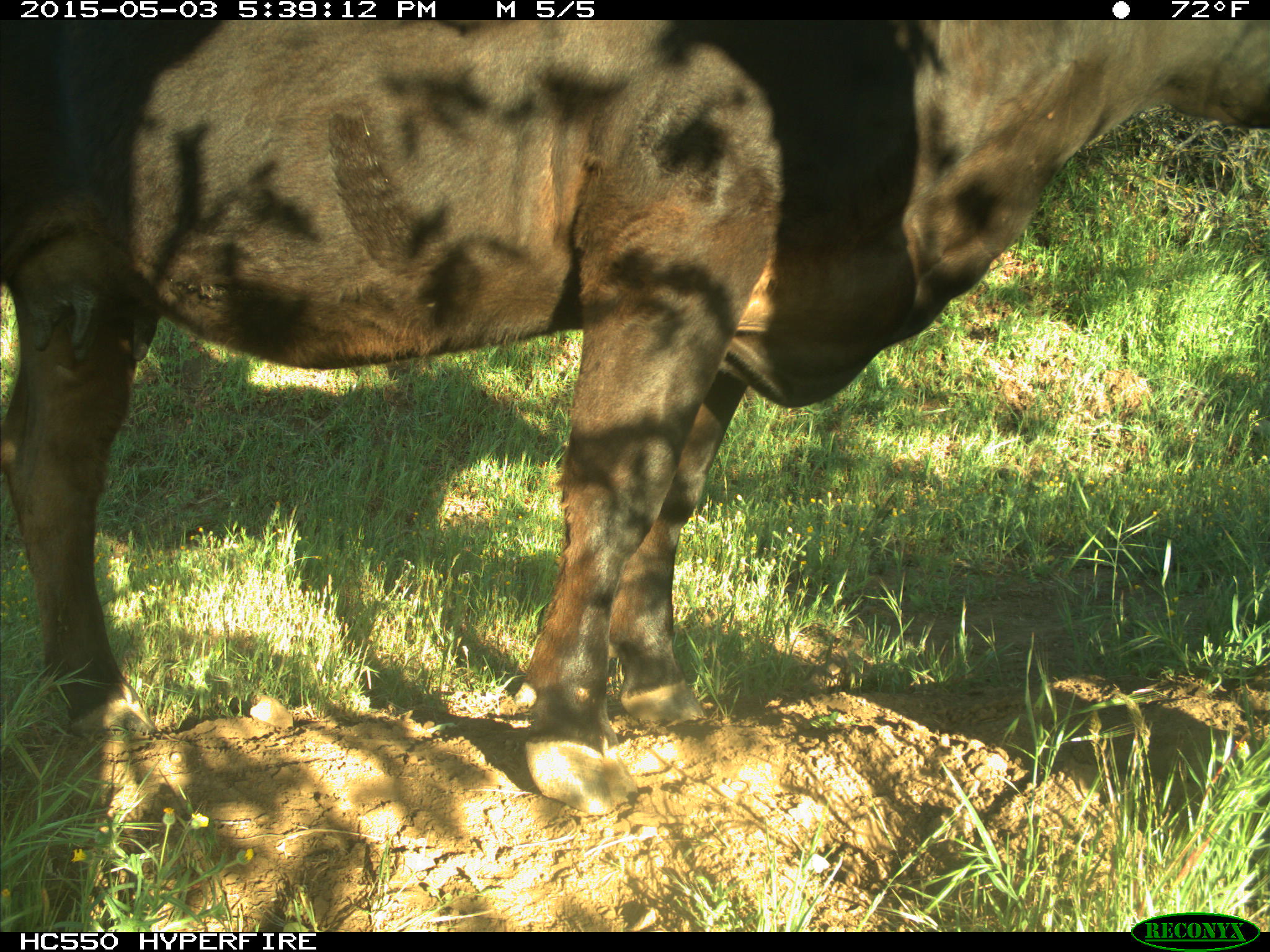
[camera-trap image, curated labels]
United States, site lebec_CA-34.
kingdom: Animalia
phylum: Chordata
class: Mammalia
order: Artiodactyla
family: Bovidae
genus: Bos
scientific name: Bos taurus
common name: domestic cow